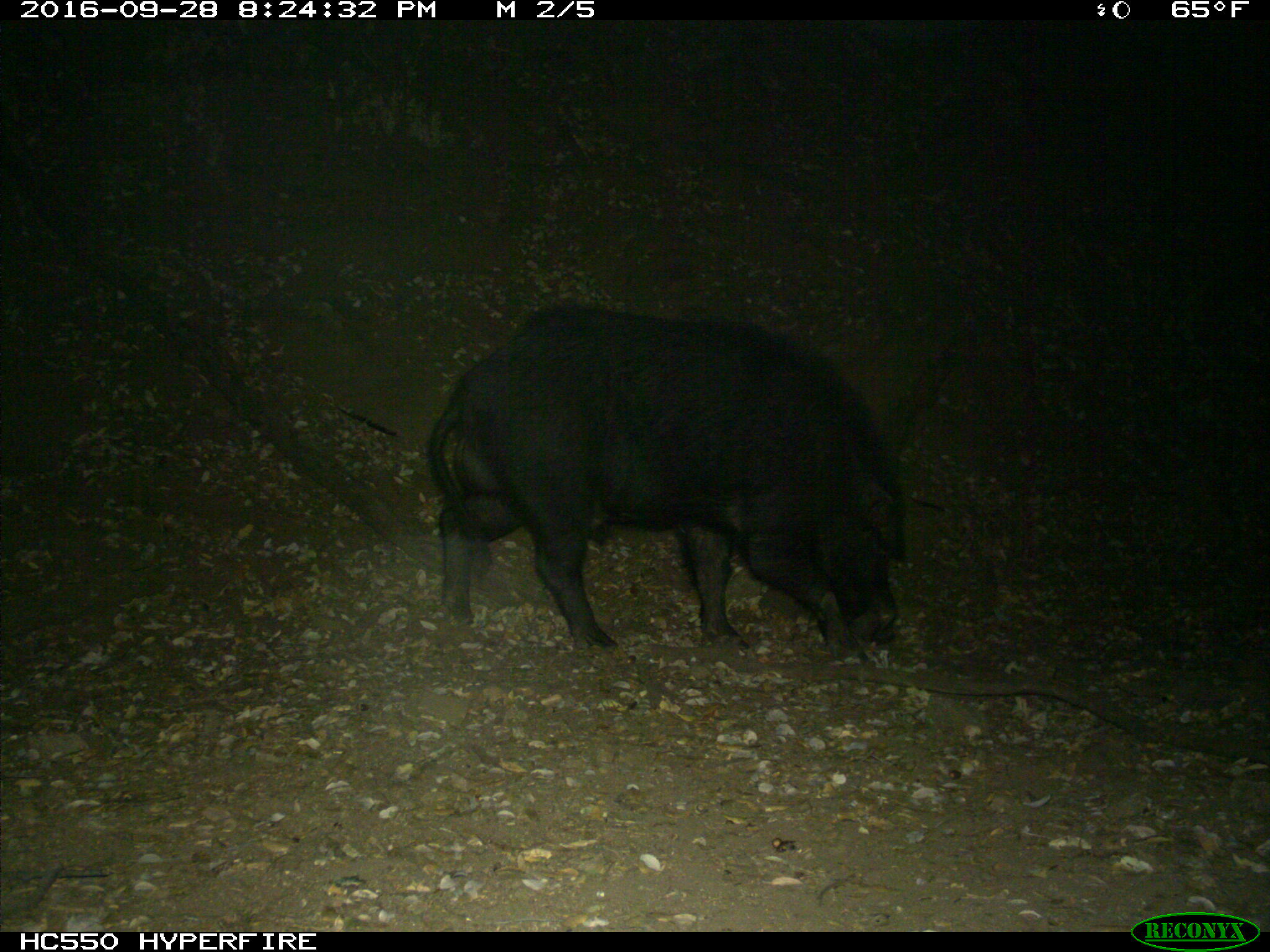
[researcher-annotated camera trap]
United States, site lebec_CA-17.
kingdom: Animalia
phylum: Chordata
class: Mammalia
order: Artiodactyla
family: Suidae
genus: Sus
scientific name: Sus scrofa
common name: wild boar